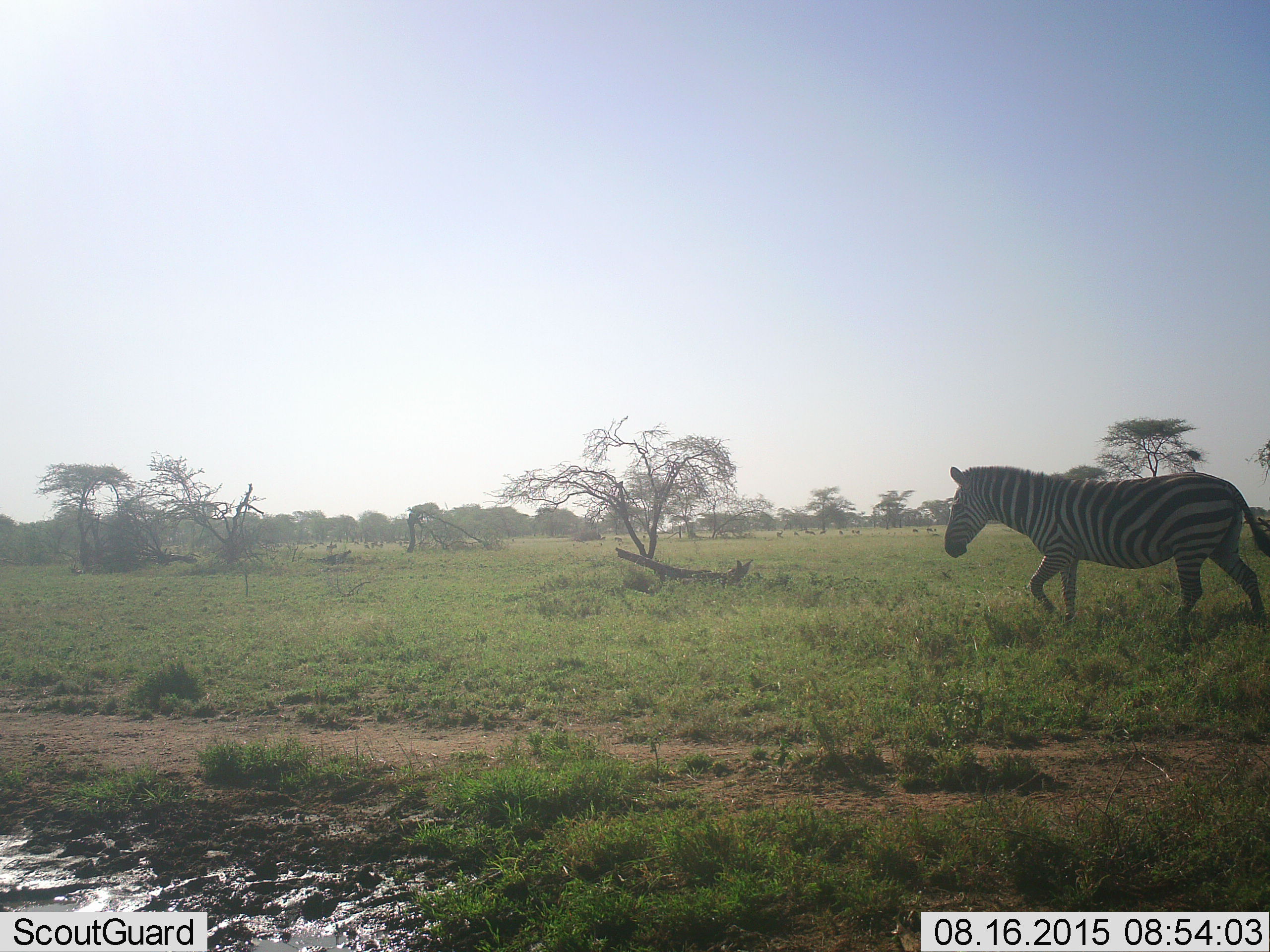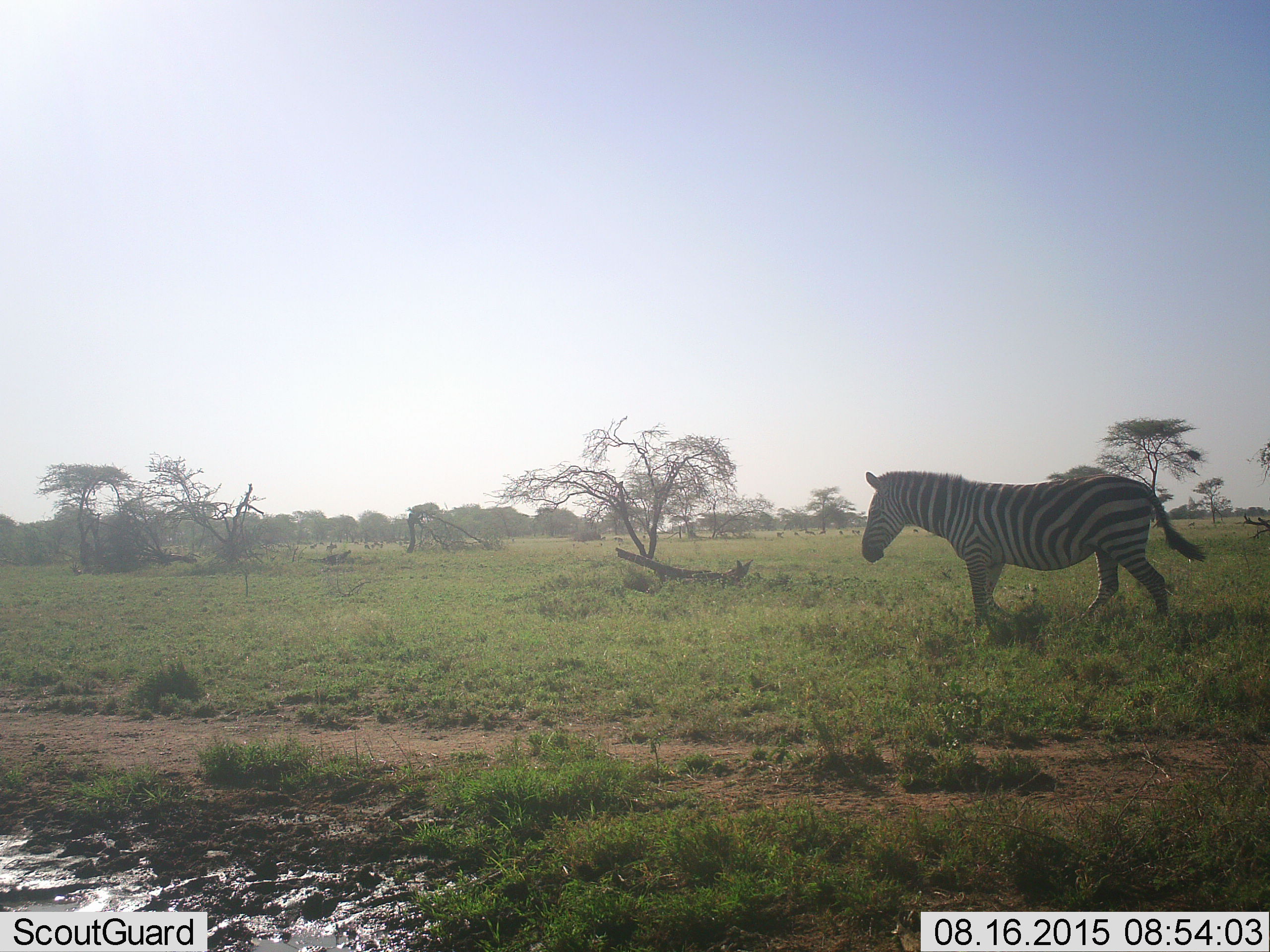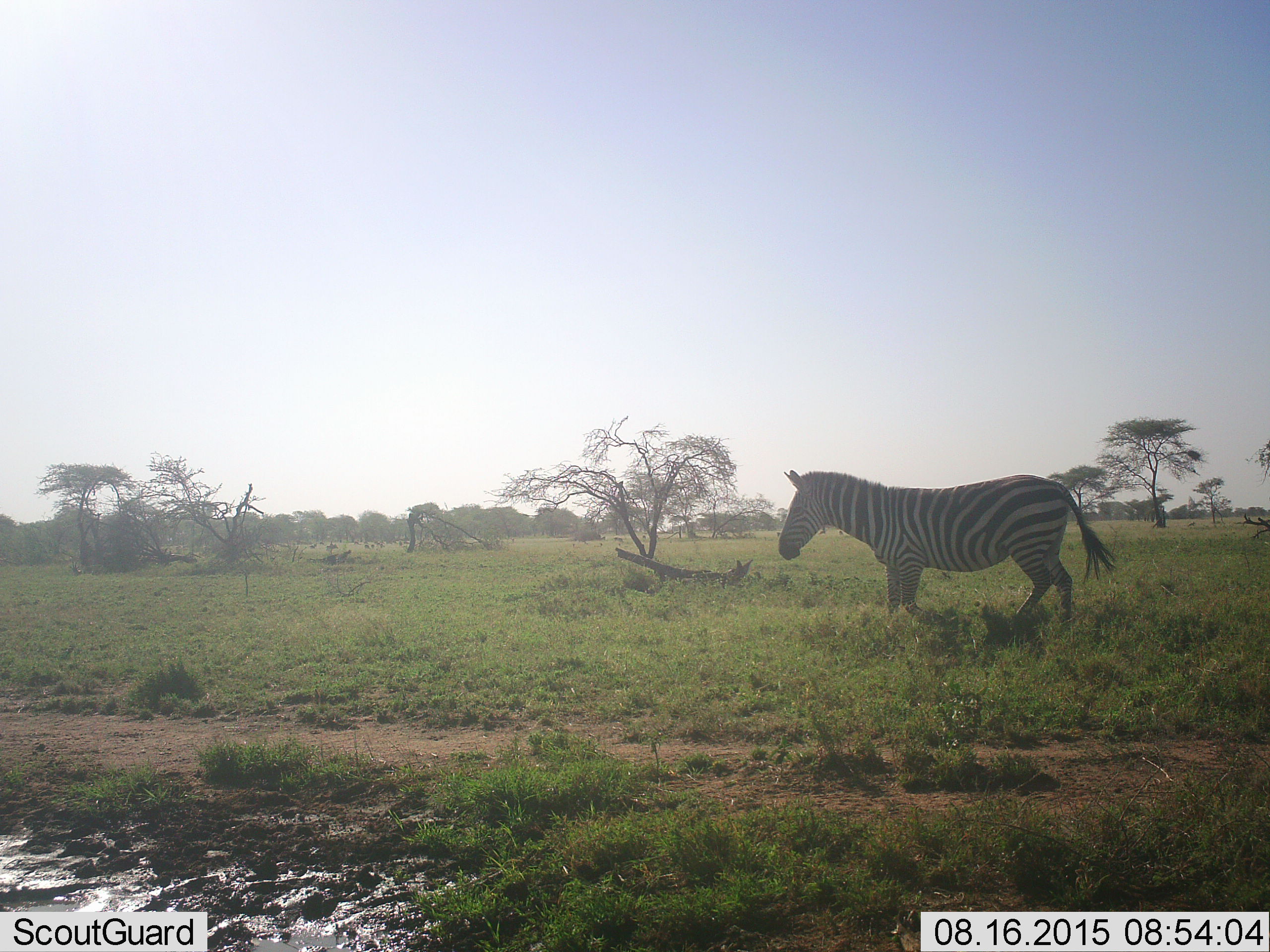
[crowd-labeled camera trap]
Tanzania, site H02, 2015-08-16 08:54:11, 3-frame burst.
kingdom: Animalia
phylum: Chordata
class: Mammalia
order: Perissodactyla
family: Equidae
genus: Equus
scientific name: Equus quagga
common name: plains zebra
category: zebra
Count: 1.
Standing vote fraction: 0%.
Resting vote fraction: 0%.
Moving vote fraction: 100%.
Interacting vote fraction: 0%.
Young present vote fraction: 0%.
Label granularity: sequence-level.